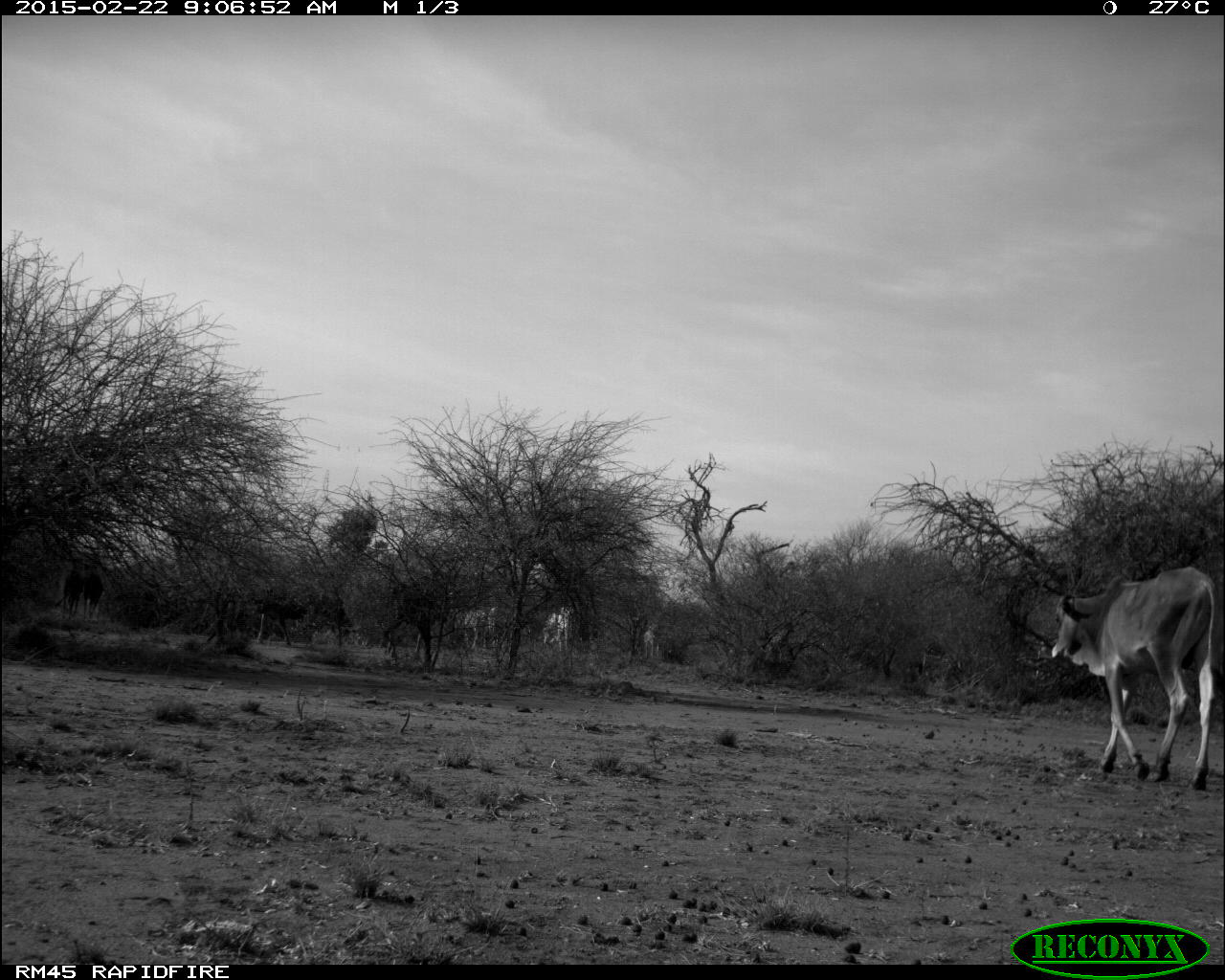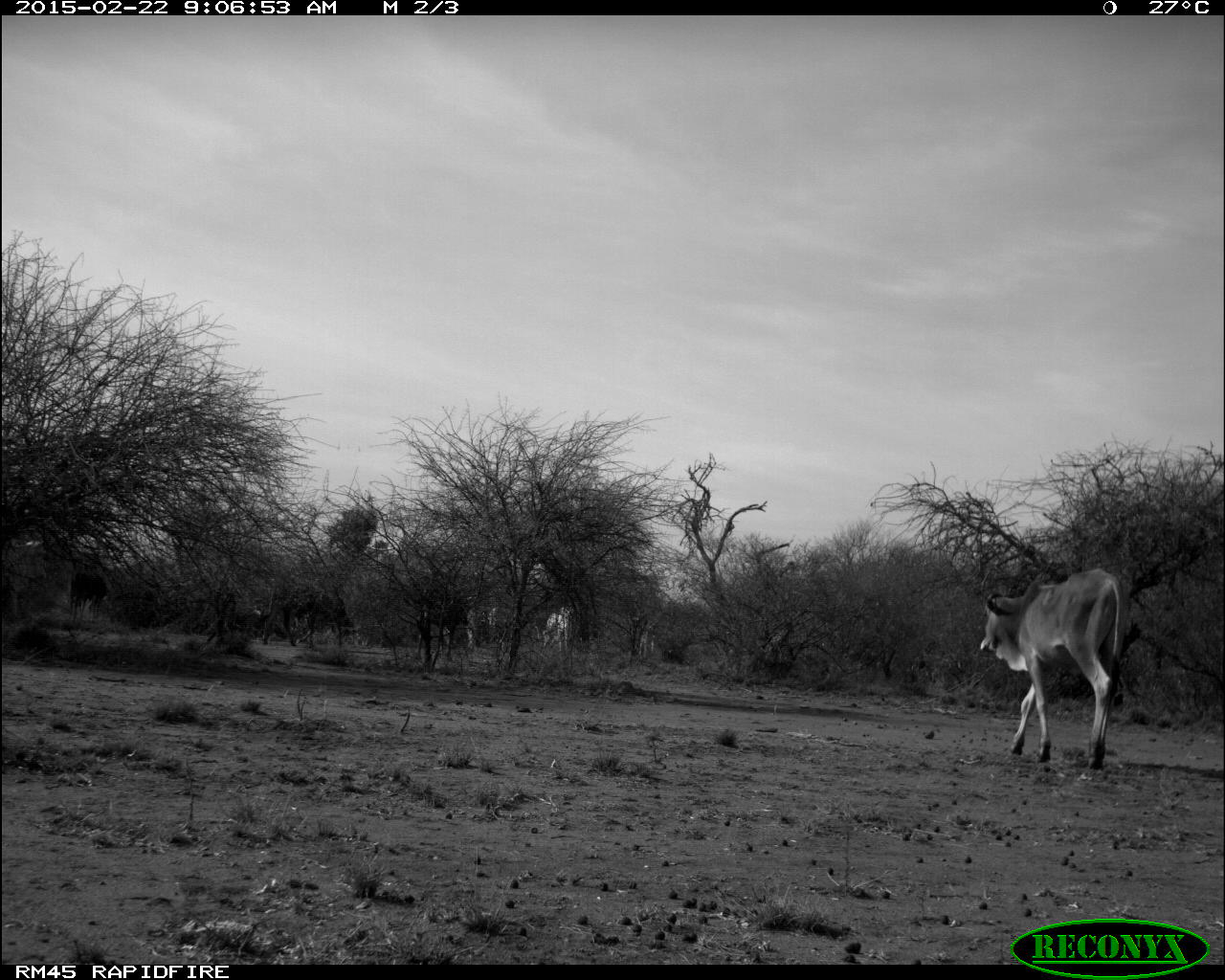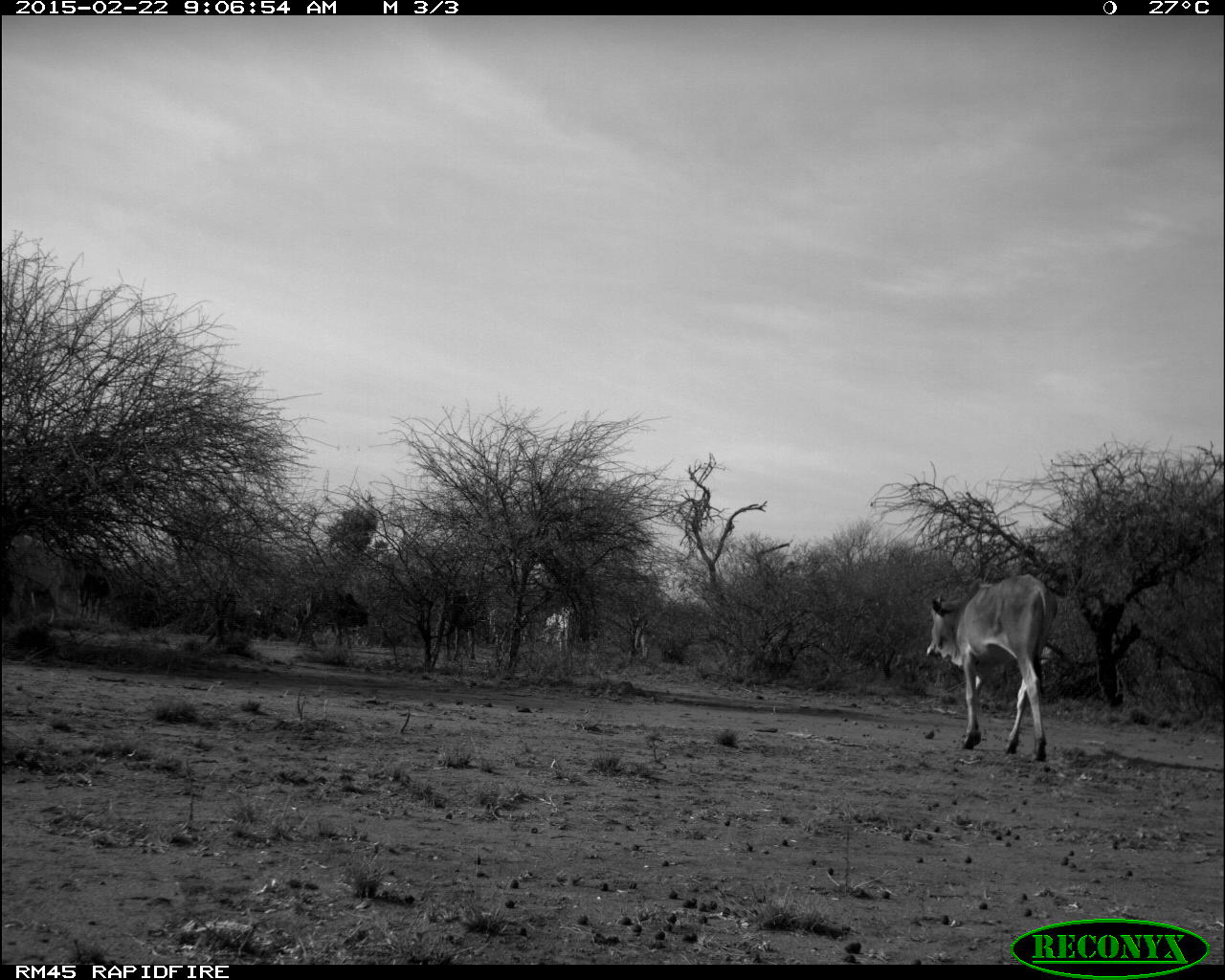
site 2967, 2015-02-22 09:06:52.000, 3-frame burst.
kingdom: Animalia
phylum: Chordata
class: Mammalia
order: Artiodactyla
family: Bovidae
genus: Bos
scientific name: Bos taurus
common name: domestic cattle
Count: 27.